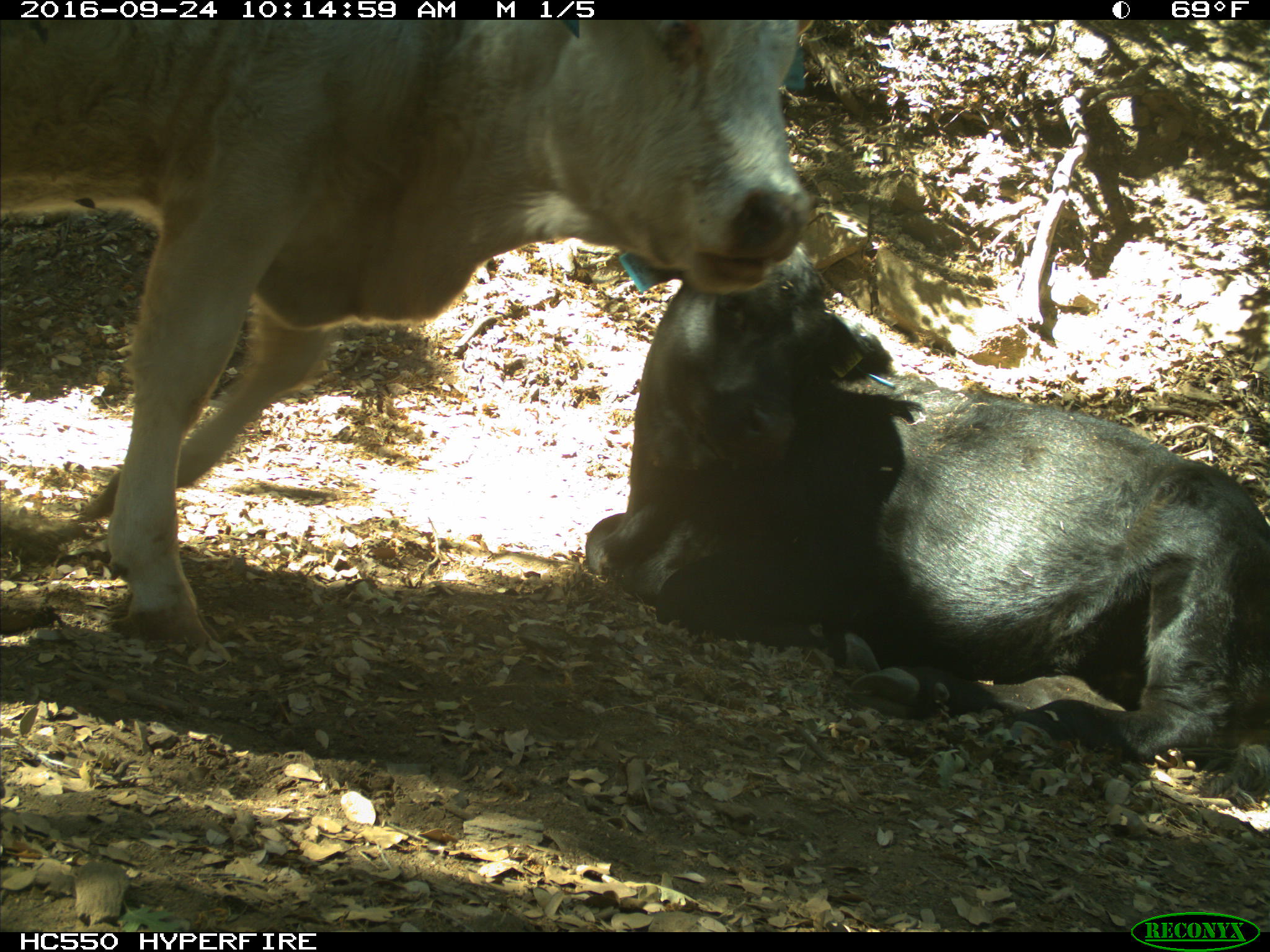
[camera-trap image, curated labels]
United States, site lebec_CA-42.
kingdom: Animalia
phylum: Chordata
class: Mammalia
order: Artiodactyla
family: Bovidae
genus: Bos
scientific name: Bos taurus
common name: domestic cow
Bos taurus (domestic cow).